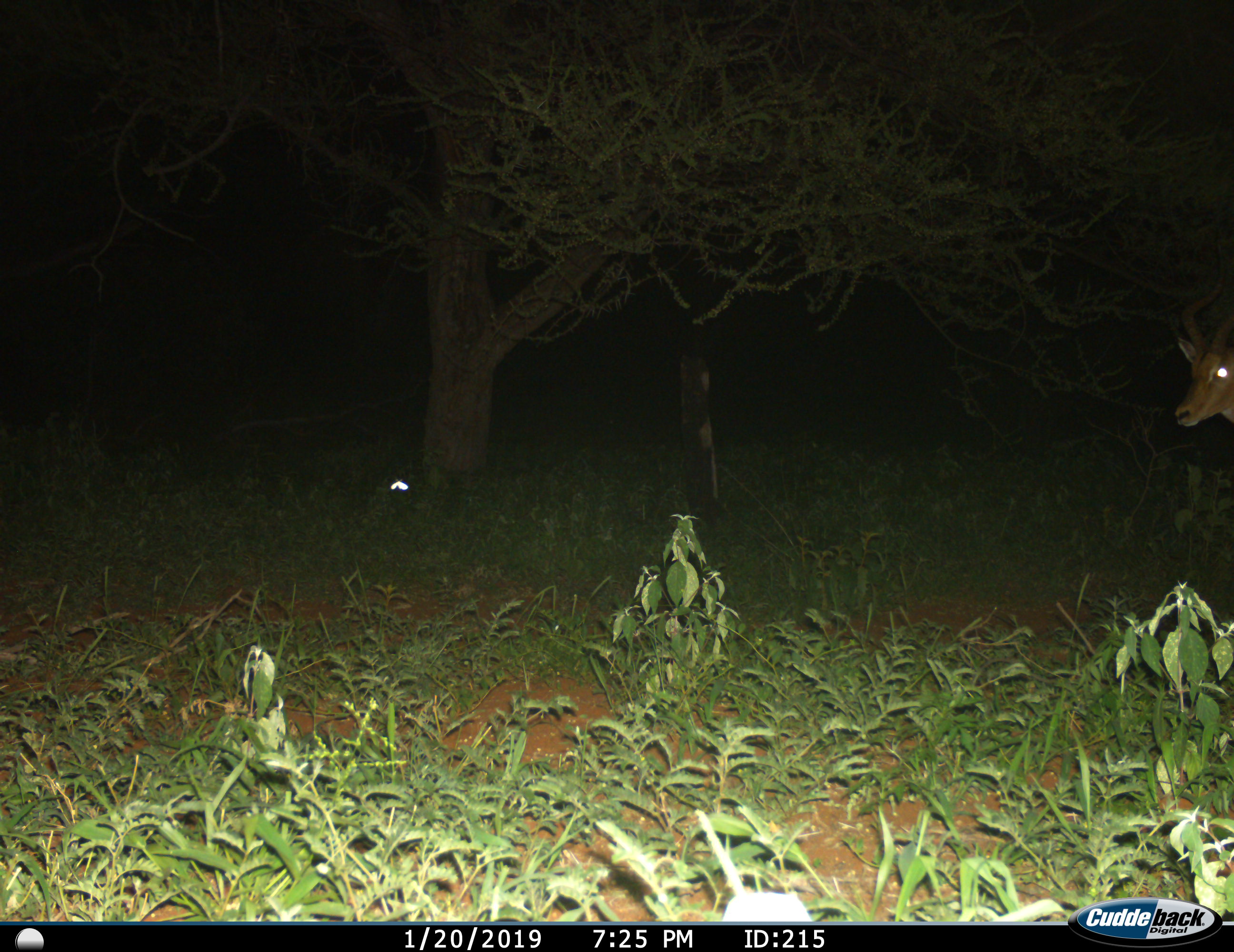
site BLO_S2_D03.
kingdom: Animalia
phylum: Chordata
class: Mammalia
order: Artiodactyla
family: Bovidae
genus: Aepyceros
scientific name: Aepyceros melampus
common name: impala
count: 1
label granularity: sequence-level